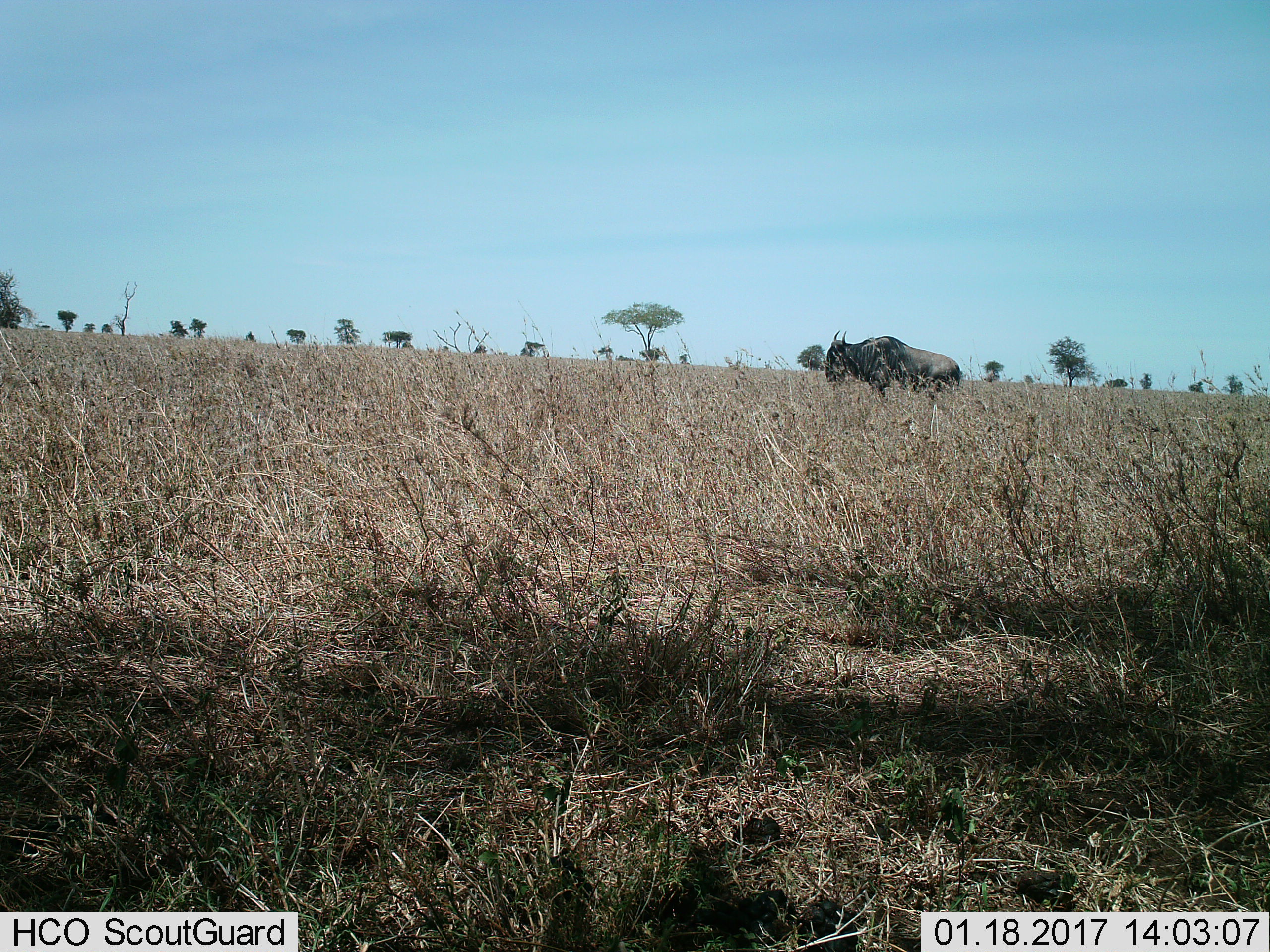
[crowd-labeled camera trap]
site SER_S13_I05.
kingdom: Animalia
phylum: Chordata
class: Mammalia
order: Artiodactyla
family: Bovidae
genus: Connochaetes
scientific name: Connochaetes taurinus taurinus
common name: blue wildebeest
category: wildebeestblue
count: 1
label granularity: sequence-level